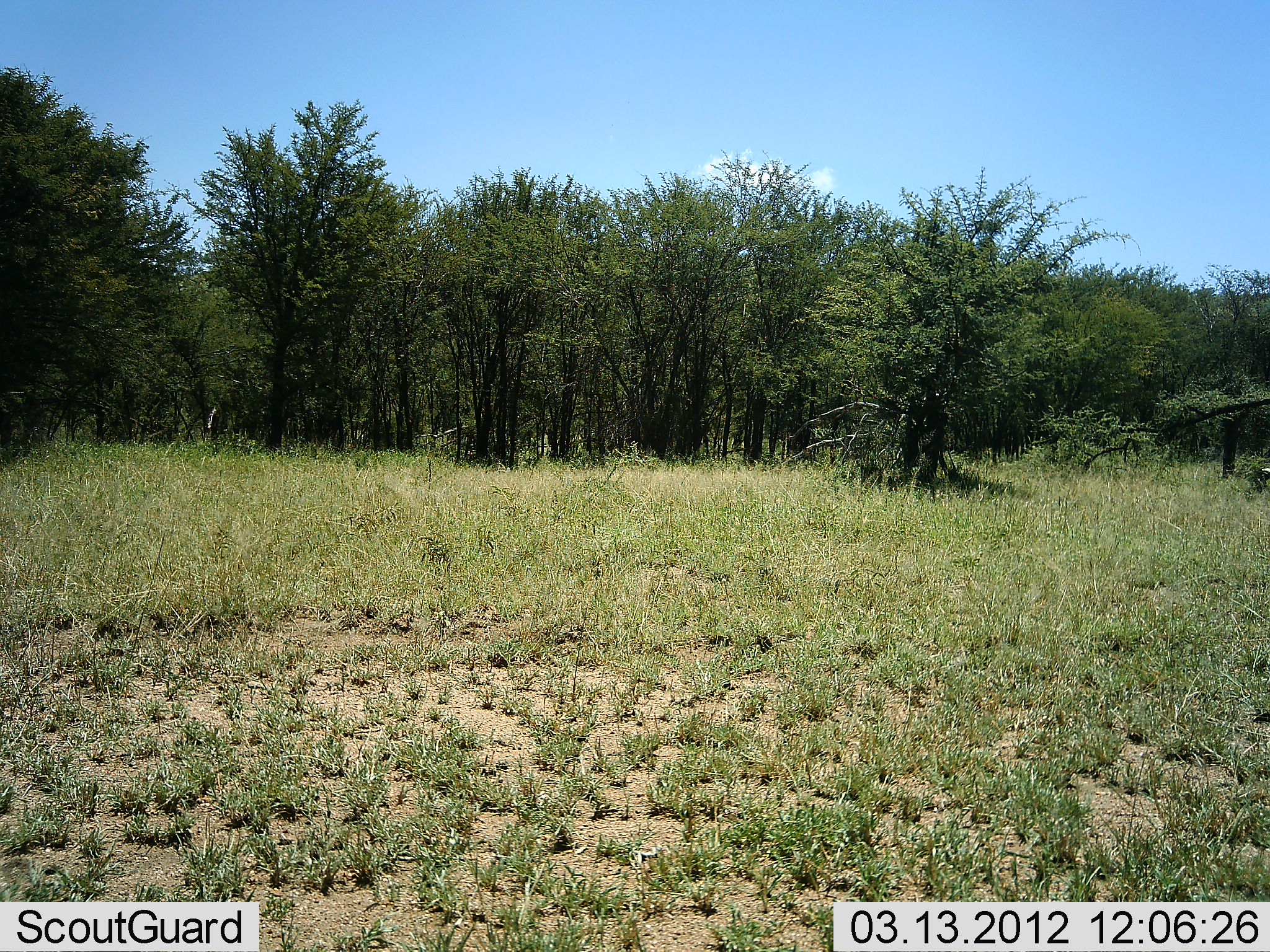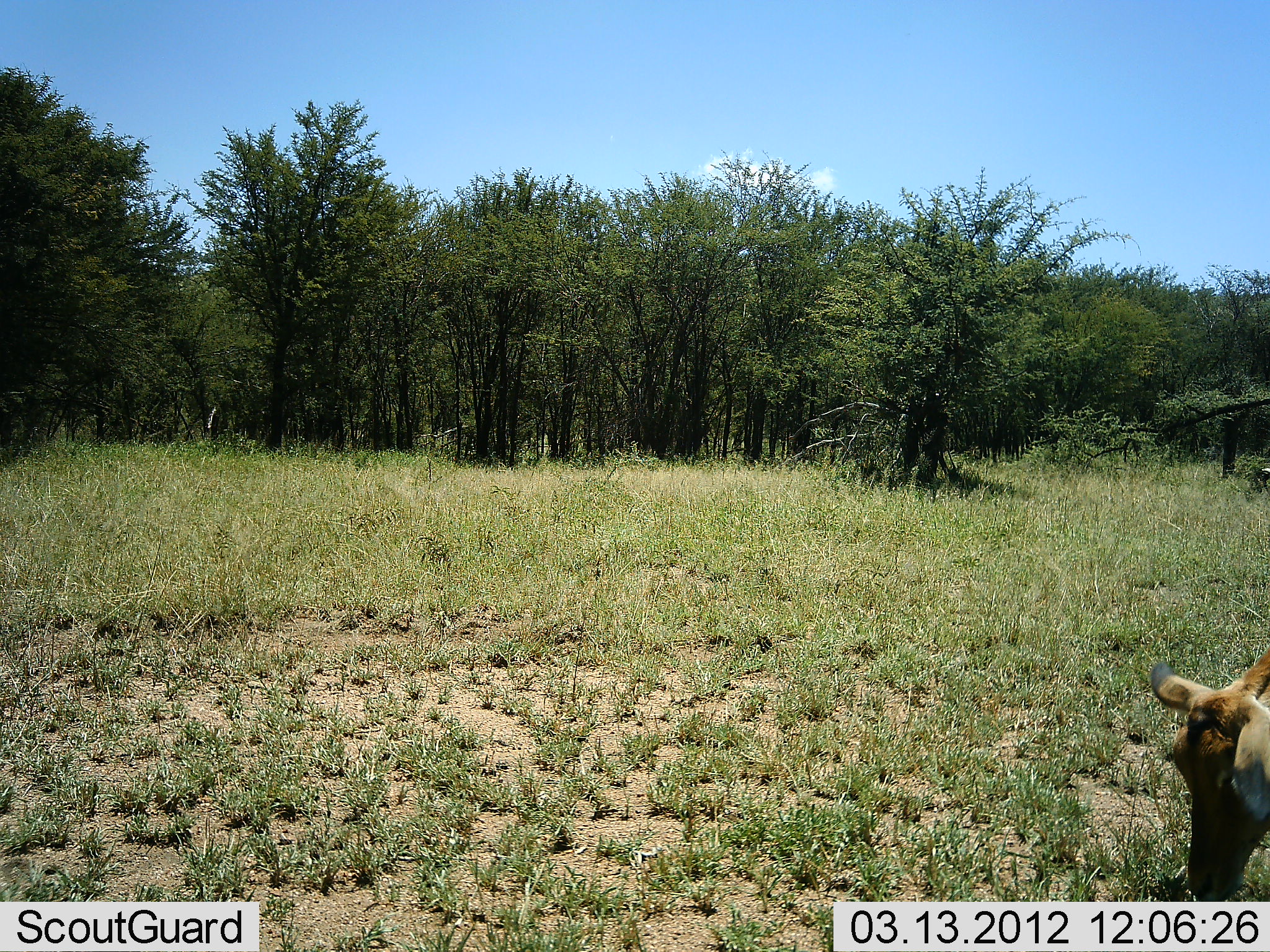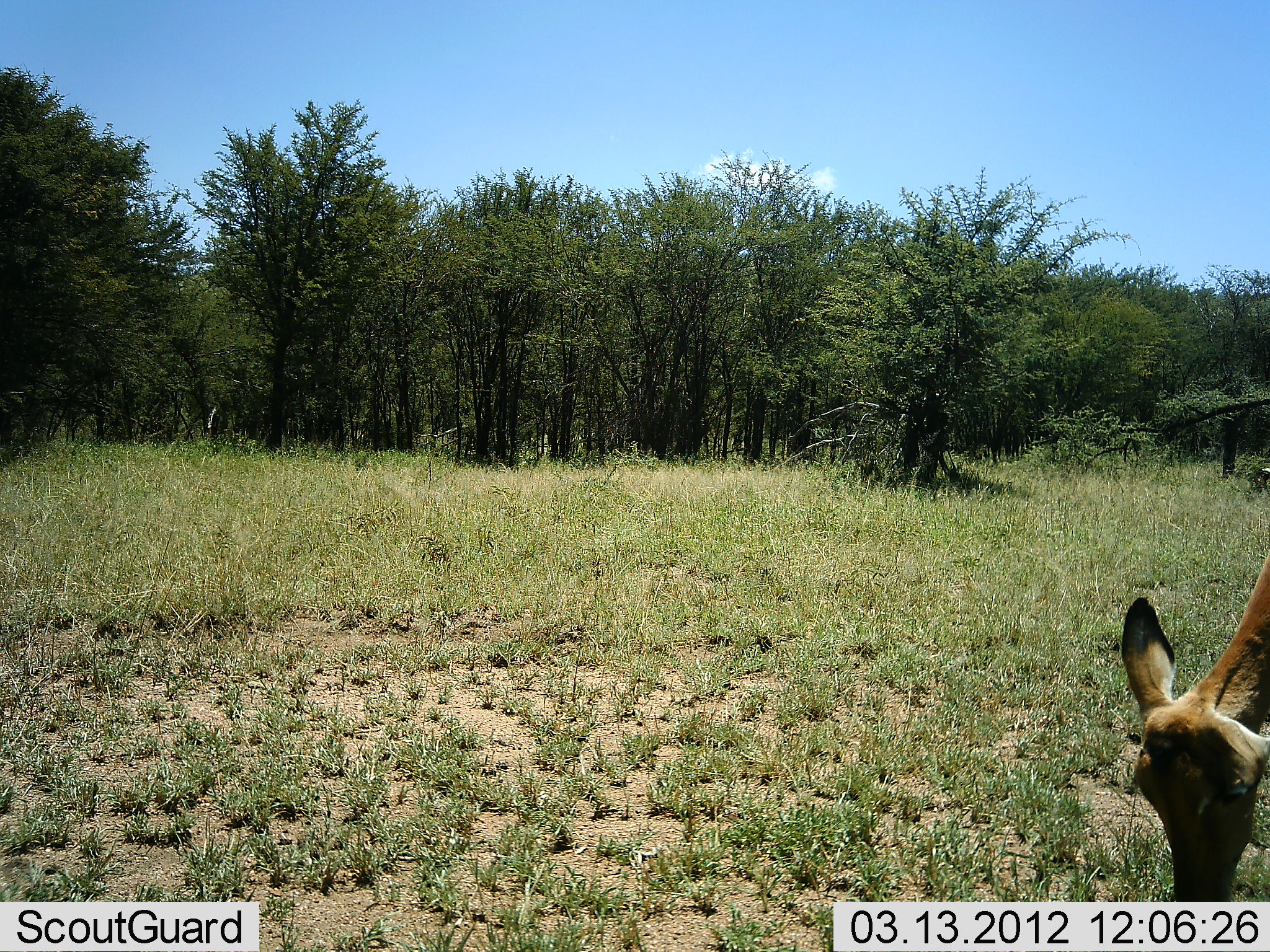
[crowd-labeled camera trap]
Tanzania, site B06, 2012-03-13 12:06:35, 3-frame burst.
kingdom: Animalia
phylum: Chordata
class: Mammalia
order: Artiodactyla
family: Bovidae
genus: Aepyceros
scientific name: Aepyceros melampus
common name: impala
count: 1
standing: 0%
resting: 0%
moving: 11%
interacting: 0%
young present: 0%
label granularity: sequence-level